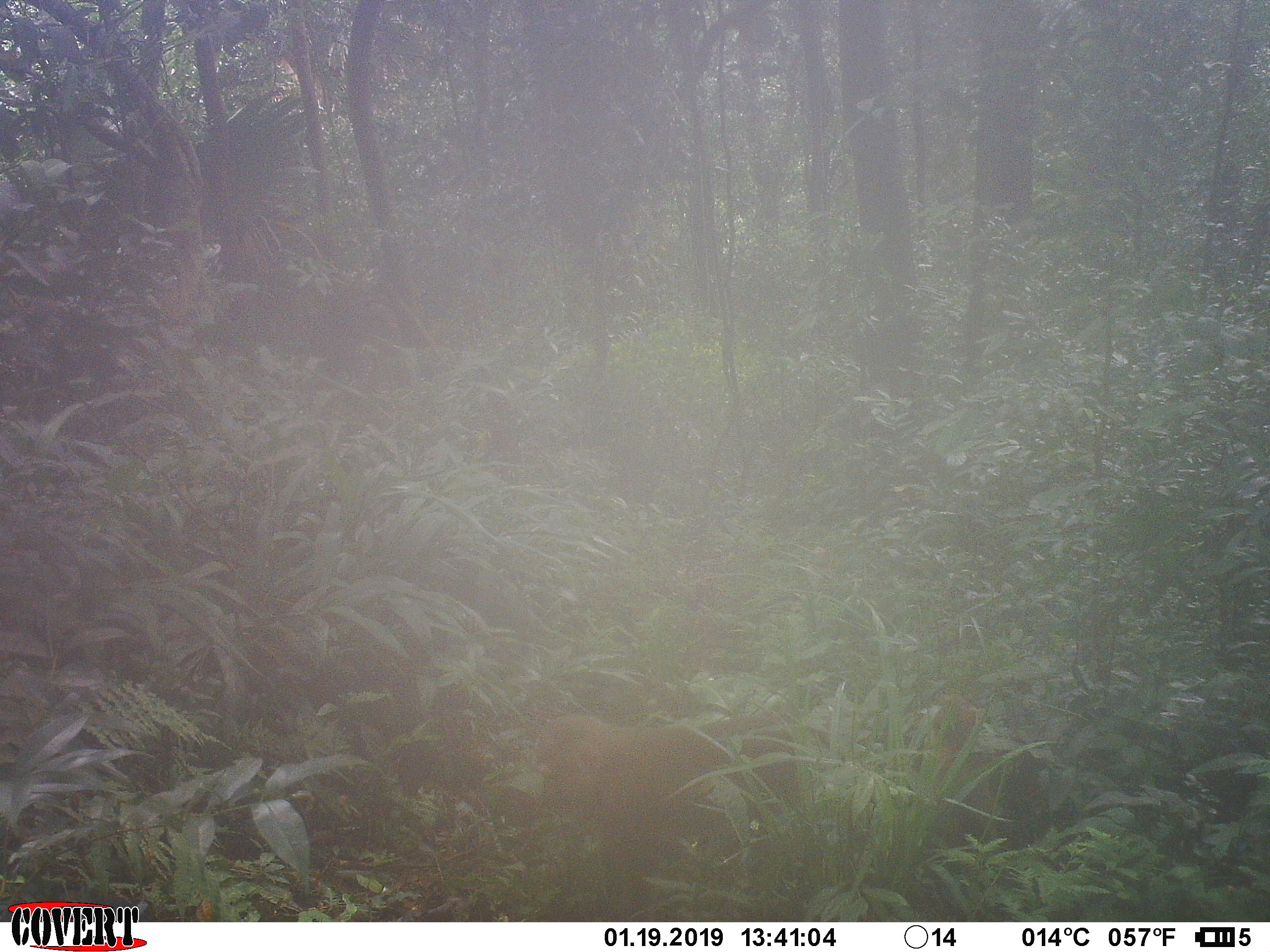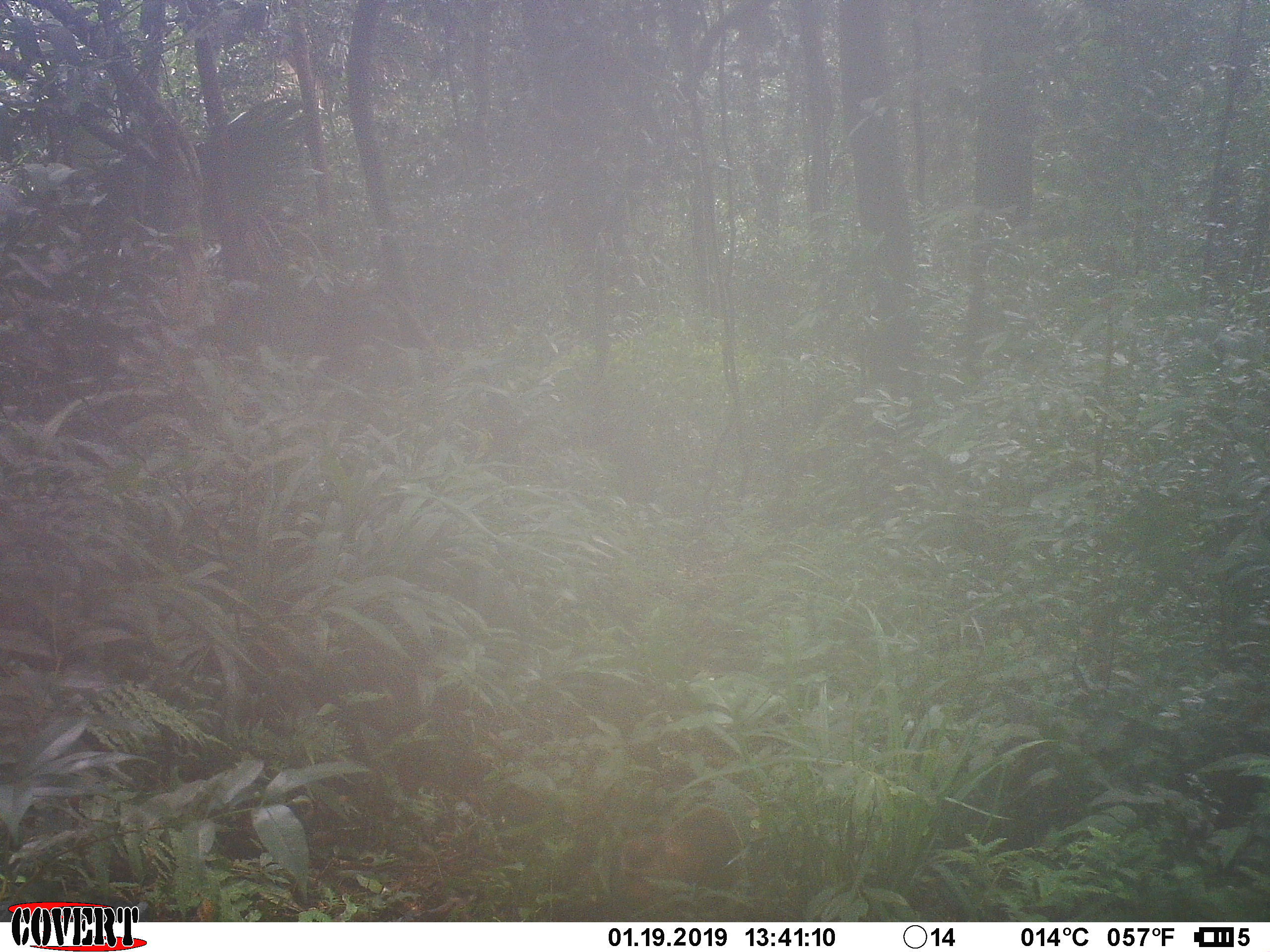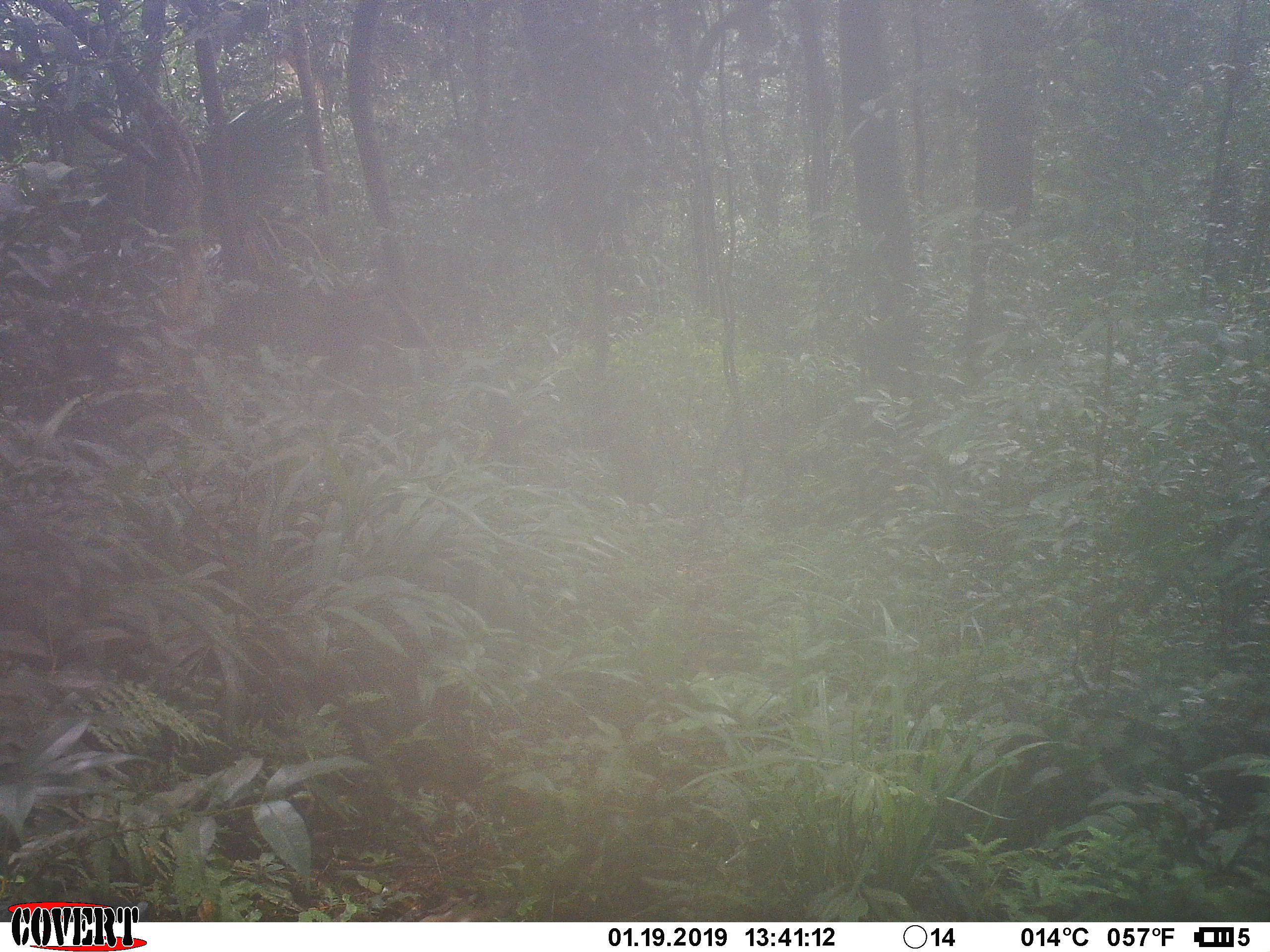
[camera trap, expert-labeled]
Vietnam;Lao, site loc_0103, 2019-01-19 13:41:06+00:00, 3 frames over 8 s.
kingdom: Animalia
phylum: Chordata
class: Mammalia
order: Primates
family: Cercopithecidae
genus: Macaca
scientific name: Macaca nemestrina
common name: pig-tailed macaque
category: pig tailed macaque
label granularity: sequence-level